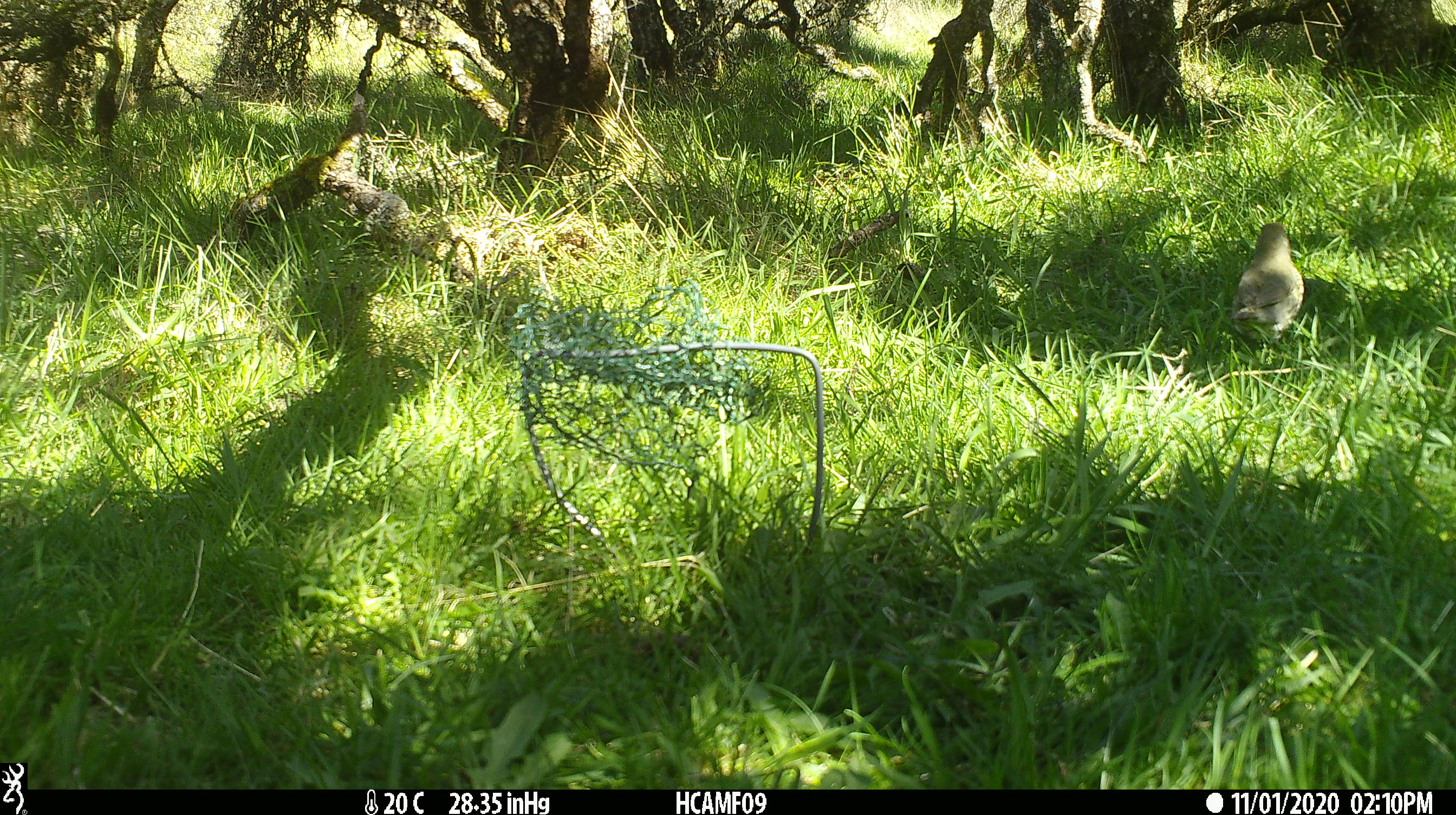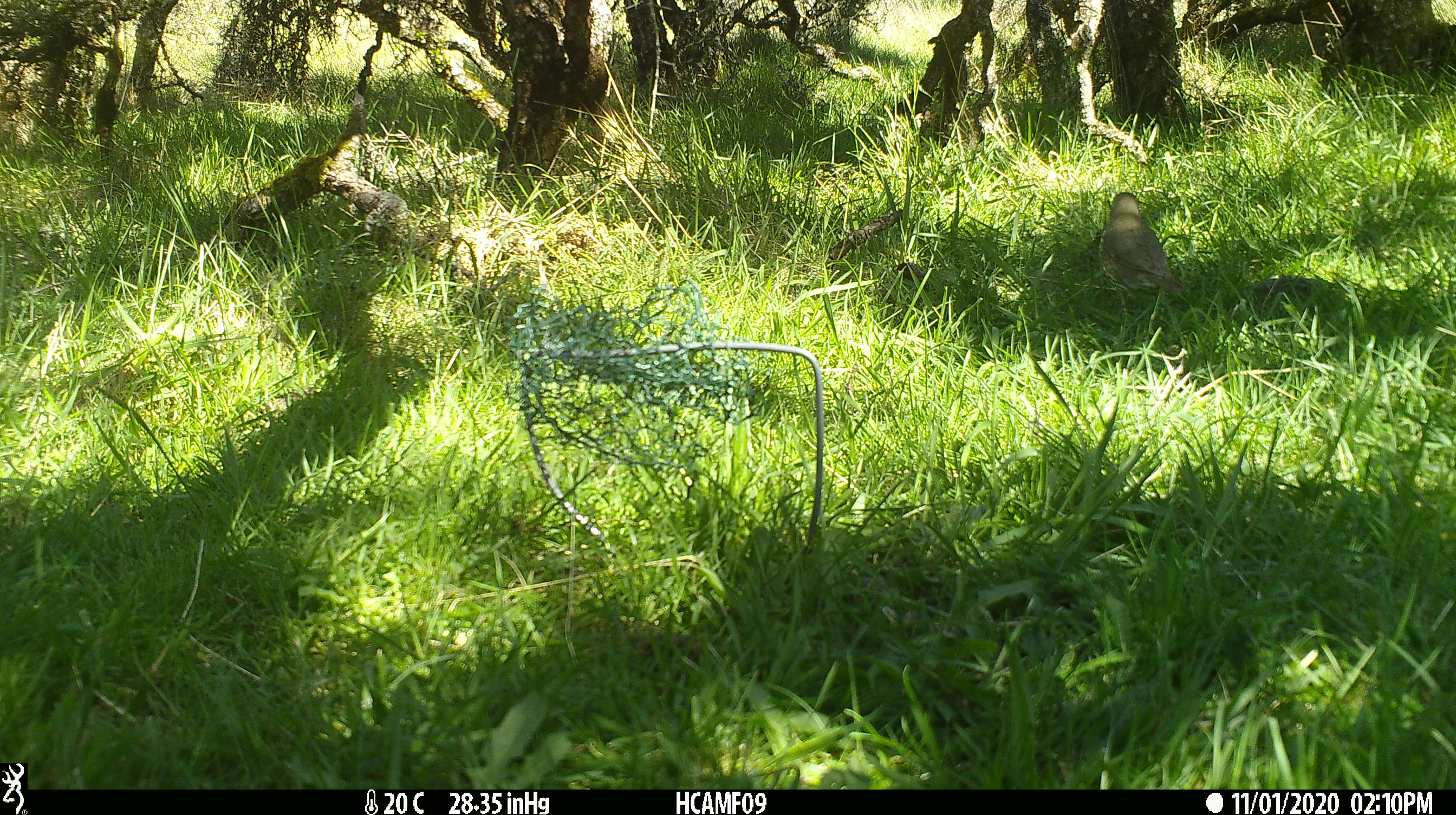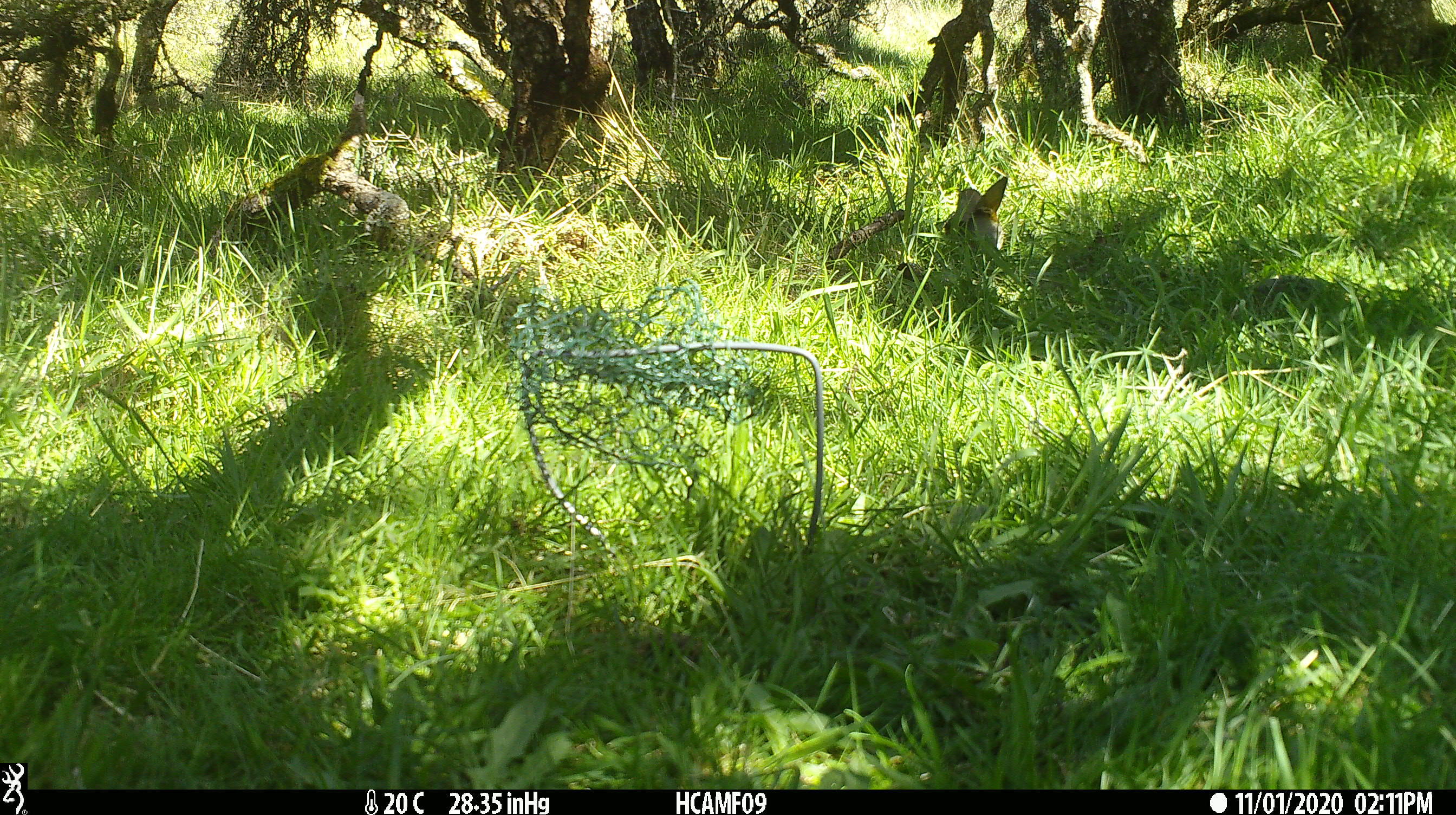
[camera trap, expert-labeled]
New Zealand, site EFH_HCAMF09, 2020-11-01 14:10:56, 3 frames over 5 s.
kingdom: Animalia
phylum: Chordata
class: Aves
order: Passeriformes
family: Turdidae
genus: Turdus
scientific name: Turdus philomelos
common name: song thrush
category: thrush